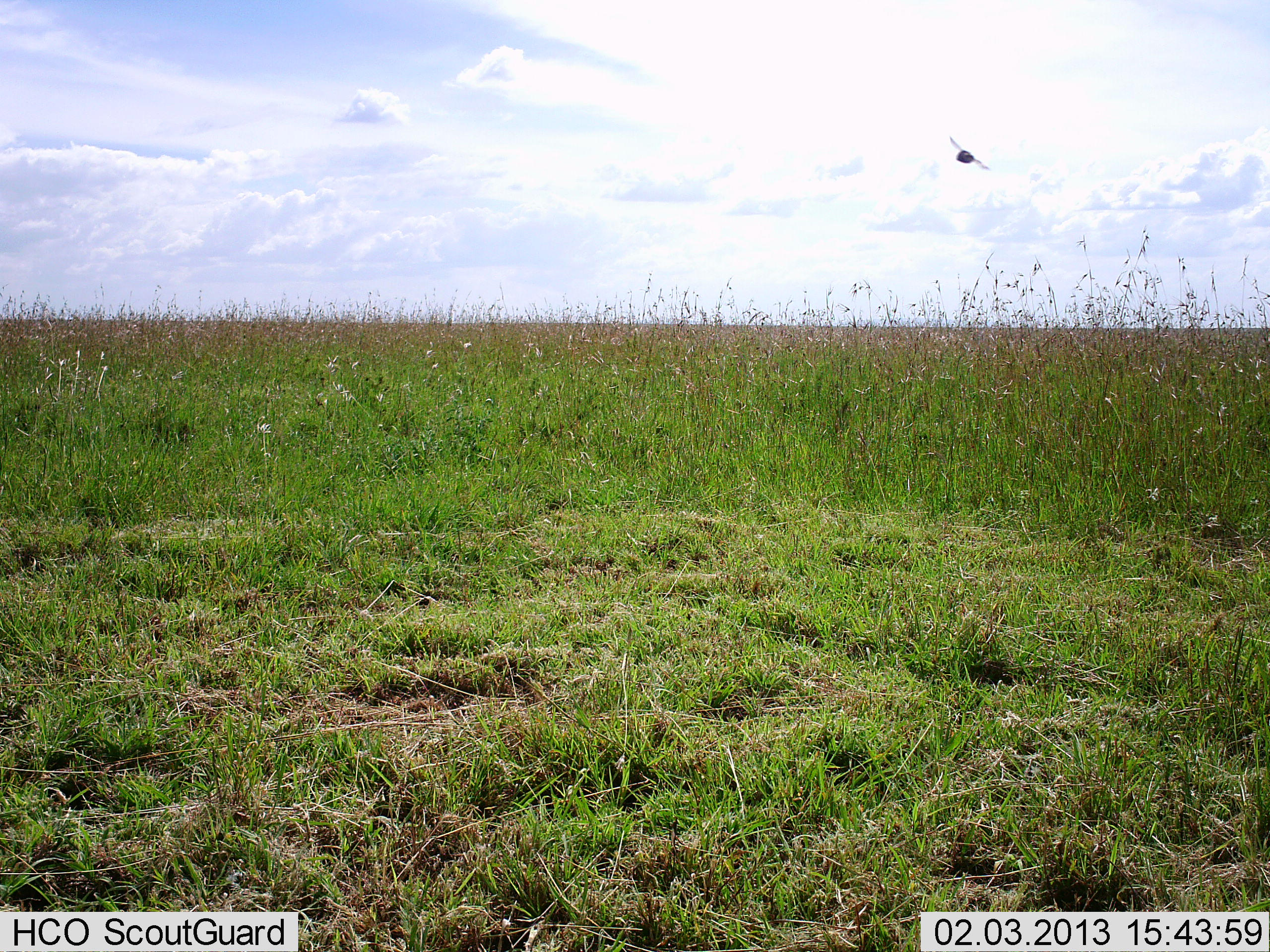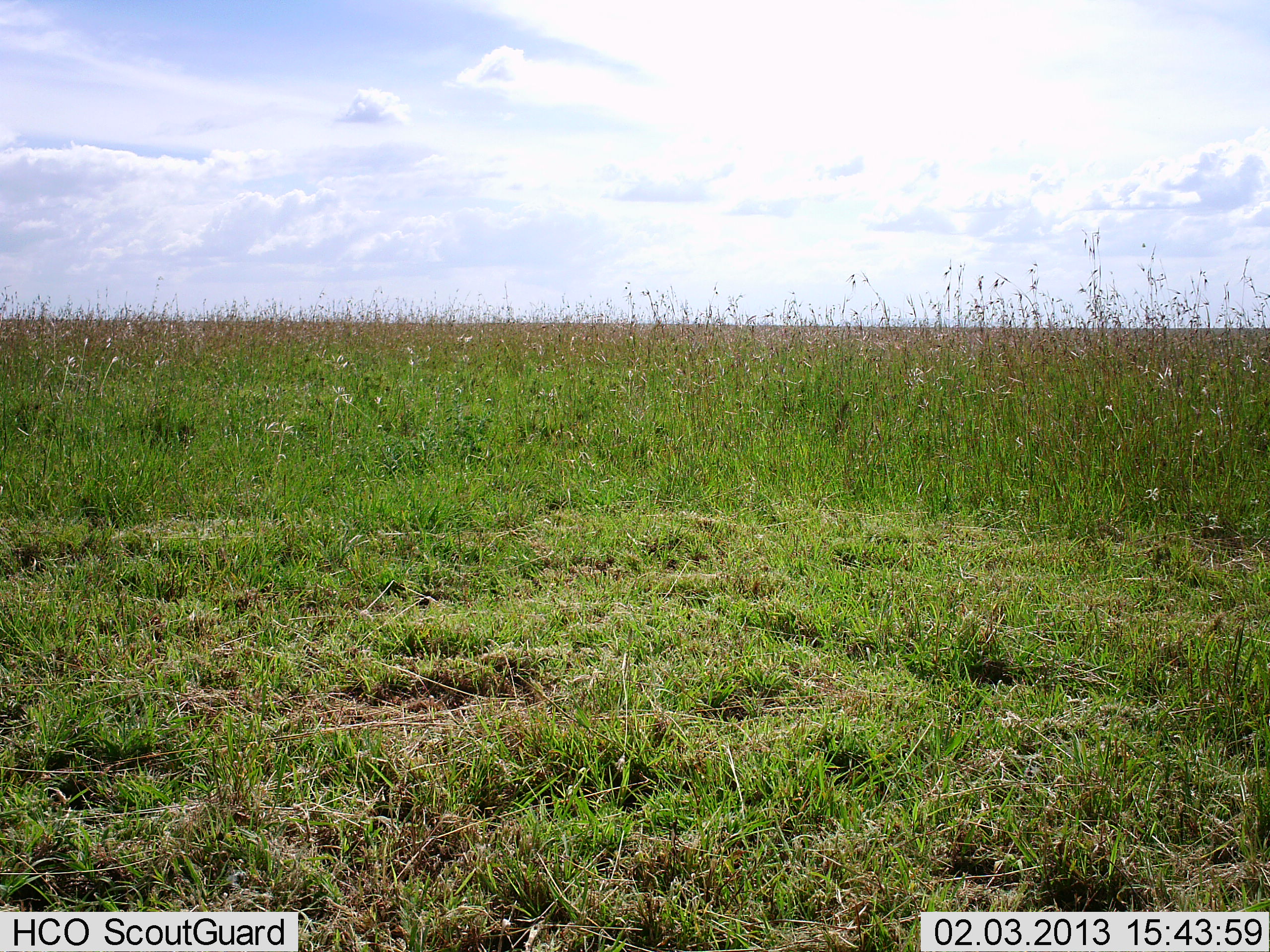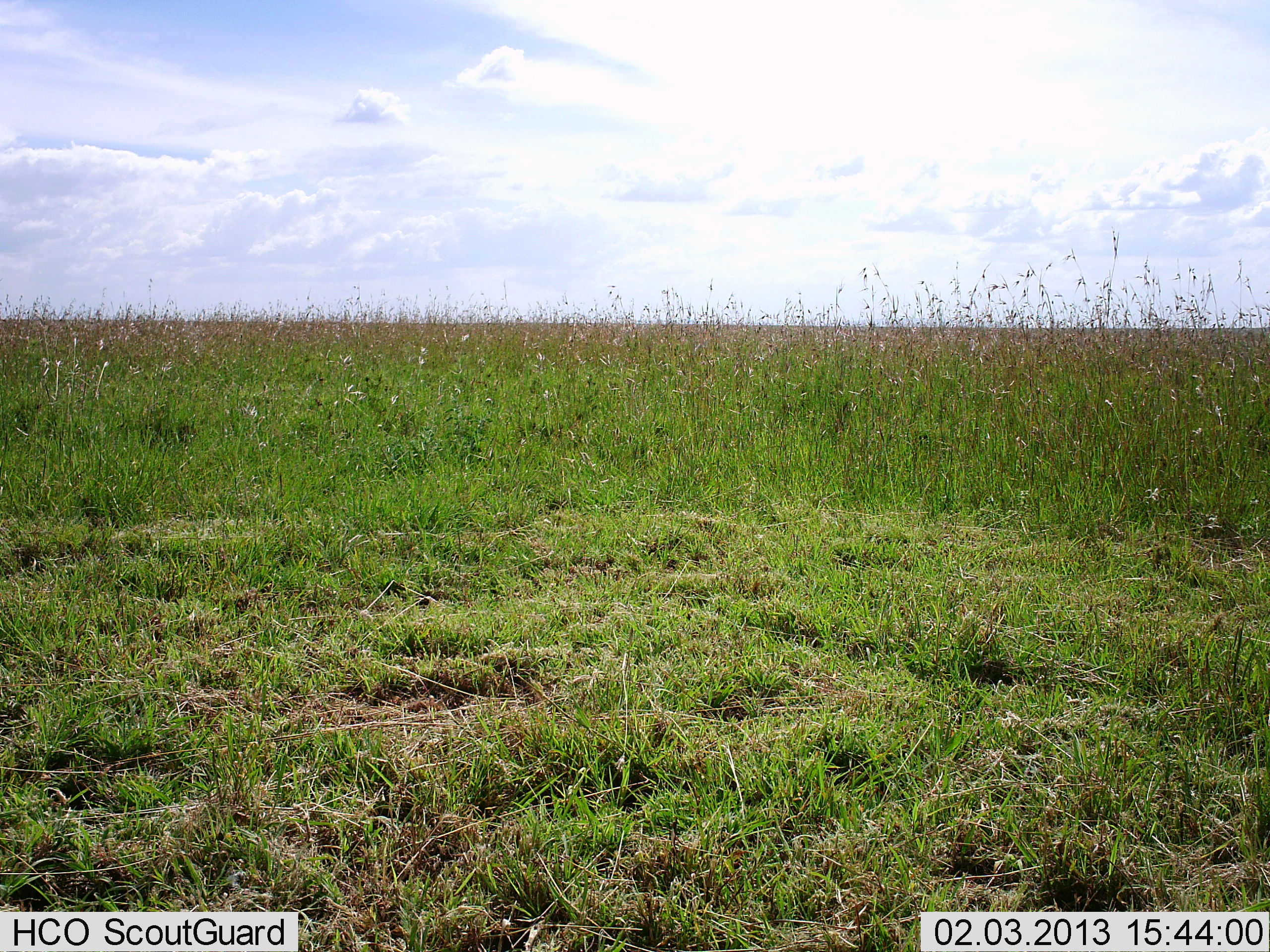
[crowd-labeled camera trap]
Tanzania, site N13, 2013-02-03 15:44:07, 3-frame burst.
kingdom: Animalia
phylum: Chordata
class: Aves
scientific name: Aves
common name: bird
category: otherbird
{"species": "otherbird (bird) (Aves)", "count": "1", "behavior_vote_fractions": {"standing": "0%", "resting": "0%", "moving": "100%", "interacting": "0%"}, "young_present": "0%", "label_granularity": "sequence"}